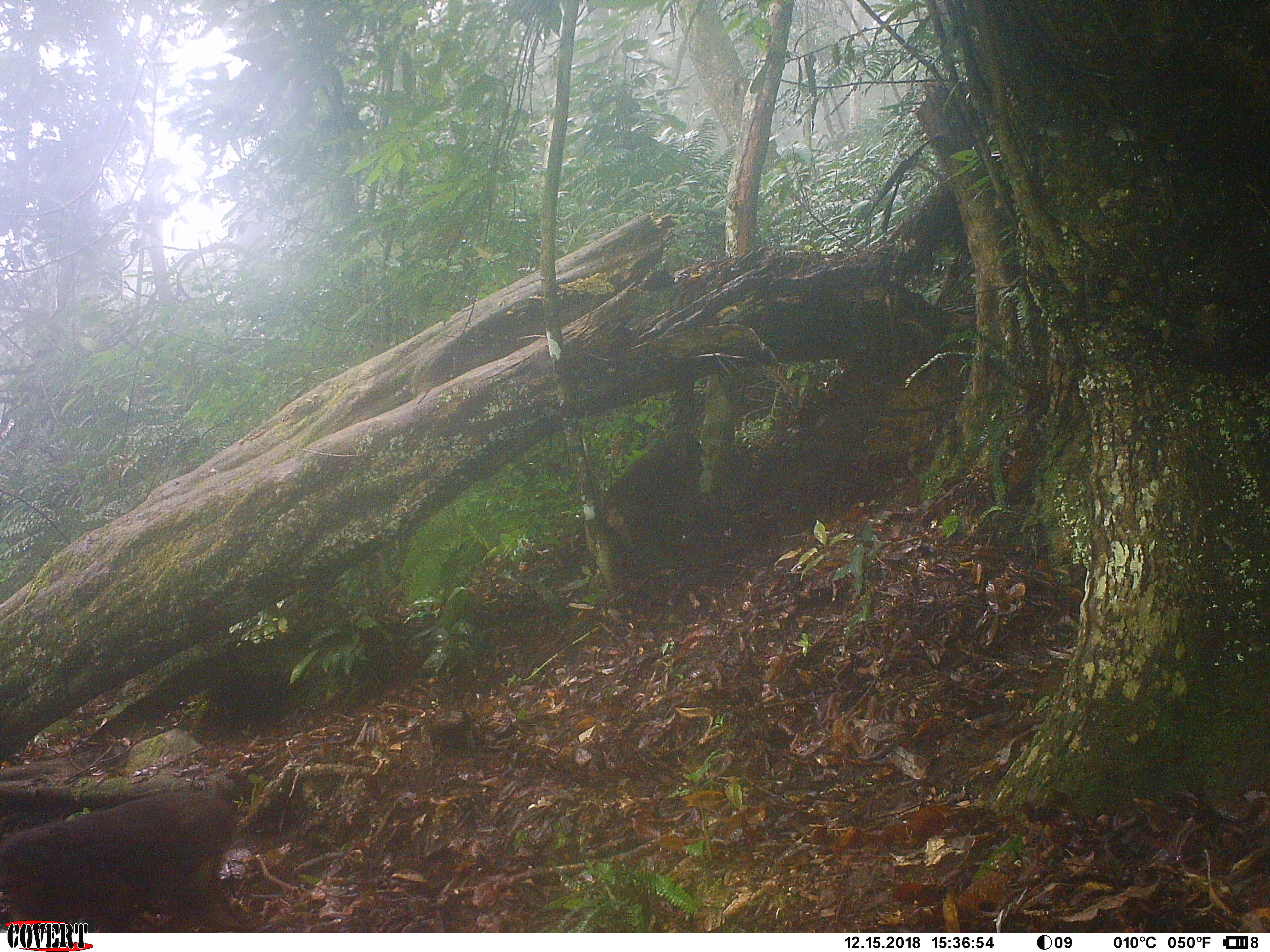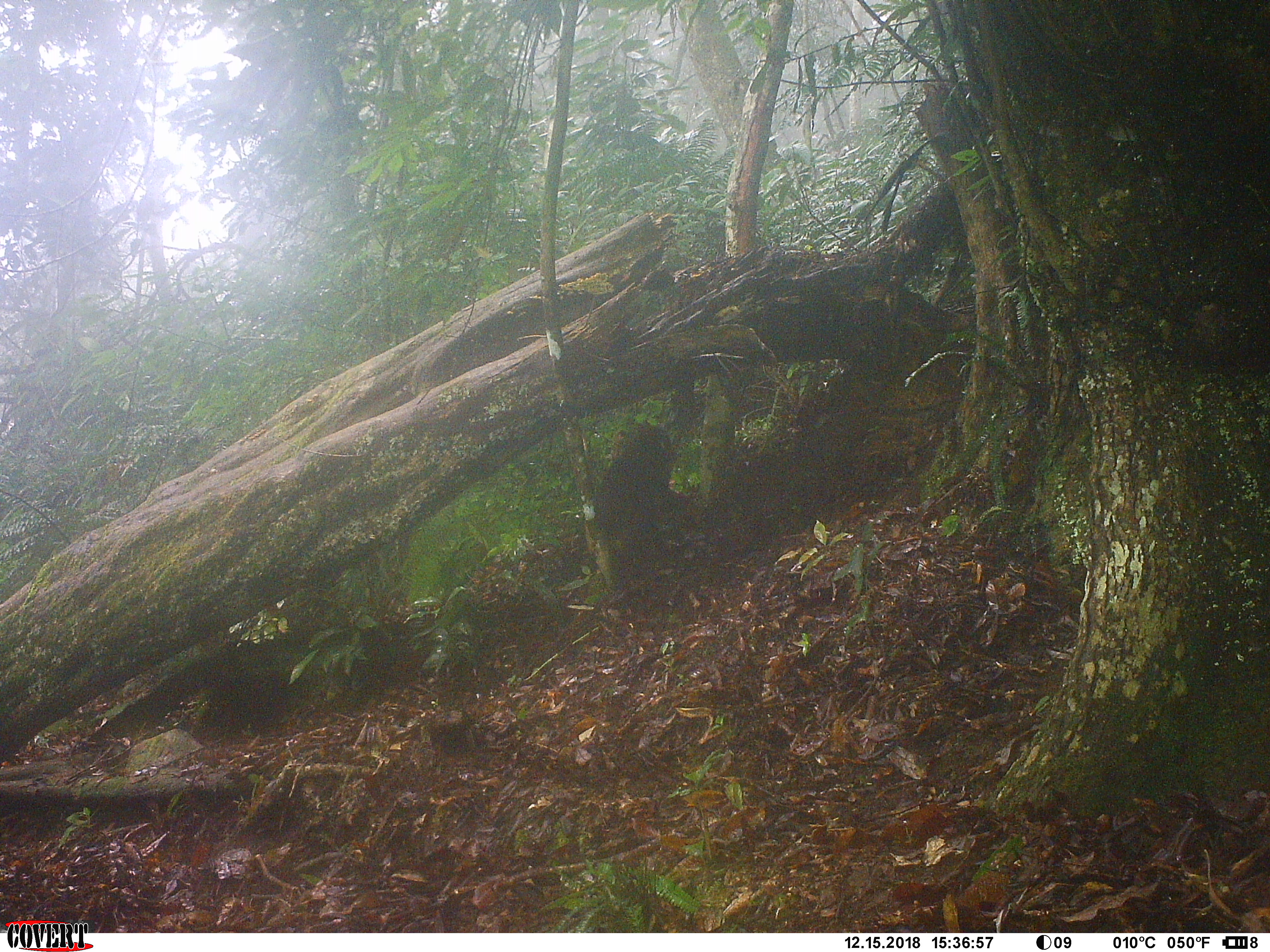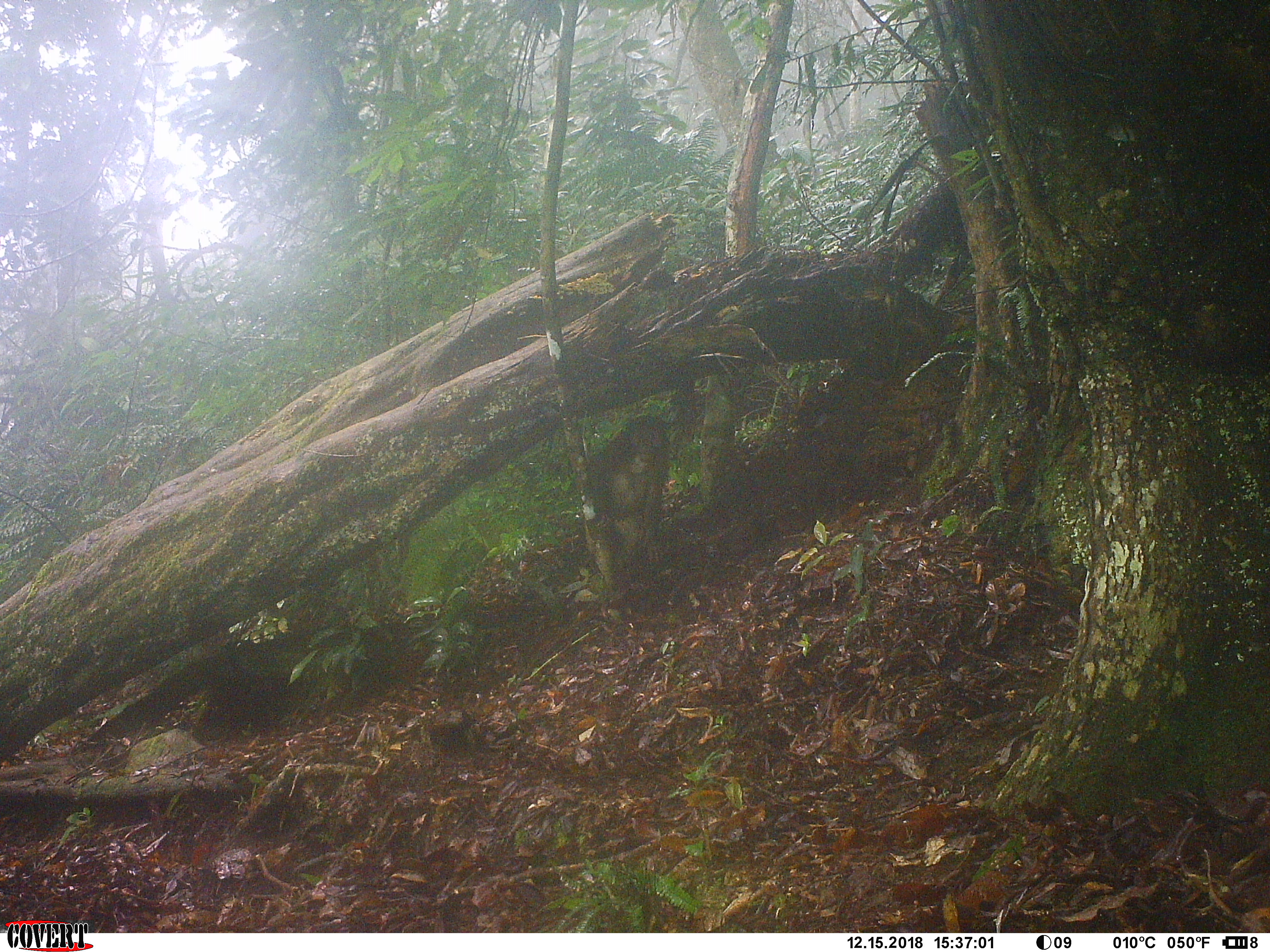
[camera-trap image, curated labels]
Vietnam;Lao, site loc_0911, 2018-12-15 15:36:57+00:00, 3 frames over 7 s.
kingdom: Animalia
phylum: Chordata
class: Mammalia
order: Primates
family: Cercopithecidae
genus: Macaca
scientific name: Macaca arctoides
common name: stump-tailed macaque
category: stump tailed macaque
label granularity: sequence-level